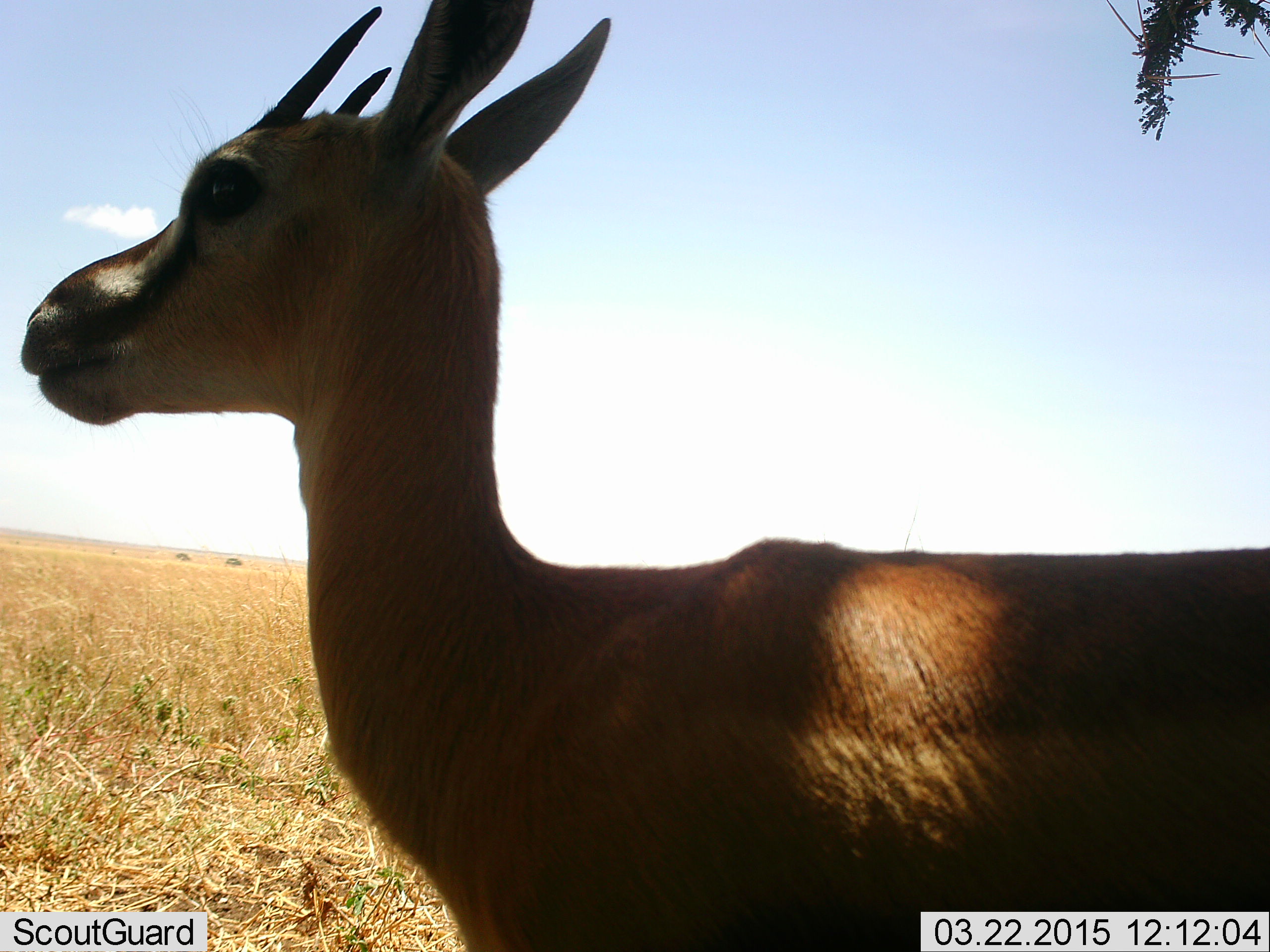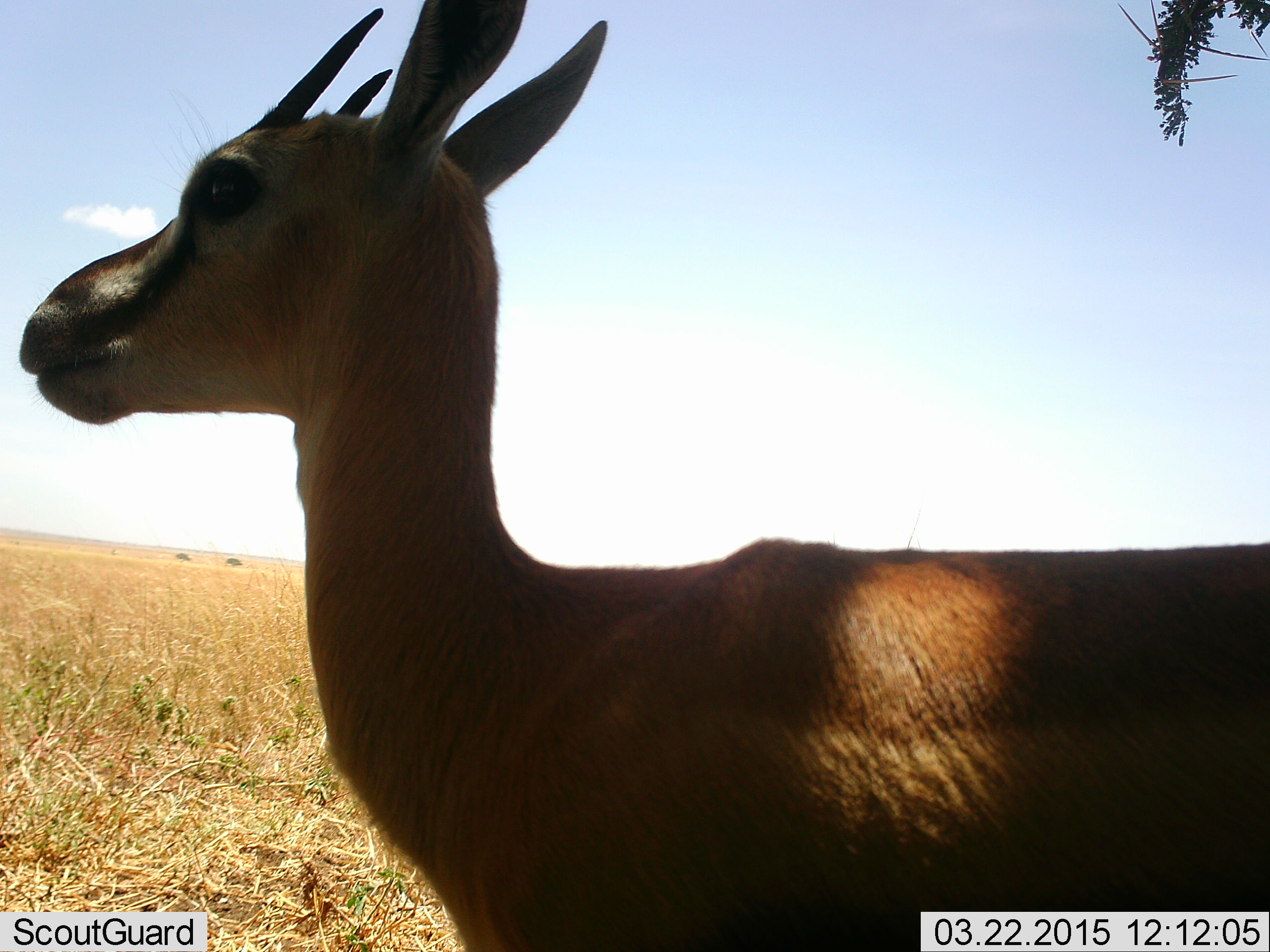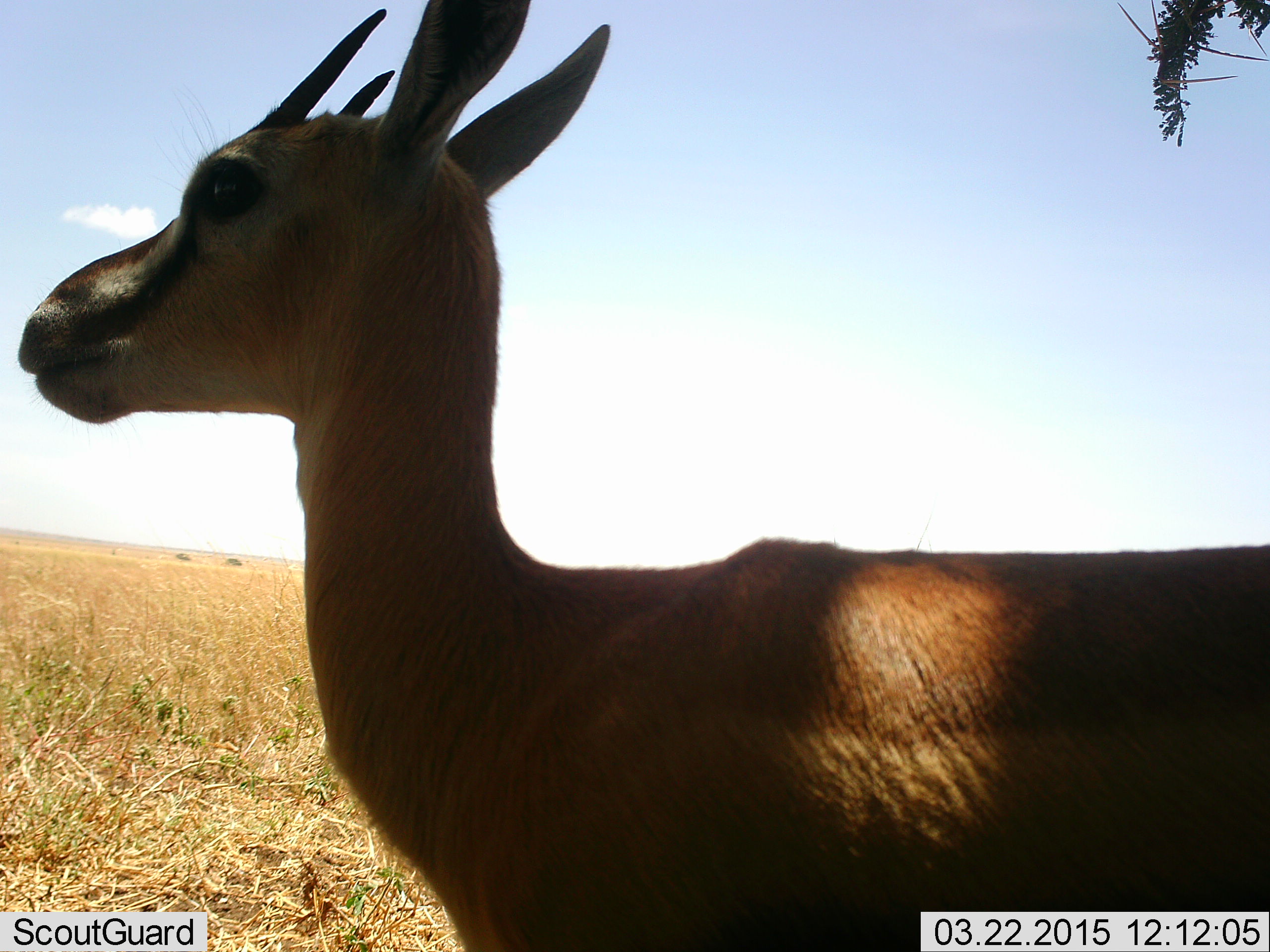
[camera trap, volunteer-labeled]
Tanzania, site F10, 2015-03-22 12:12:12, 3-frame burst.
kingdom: Animalia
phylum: Chordata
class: Mammalia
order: Artiodactyla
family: Bovidae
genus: Eudorcas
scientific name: Eudorcas thomsonii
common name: thomson's gazelle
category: gazellethomsons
Gazellethomsons (thomson's gazelle) (Eudorcas thomsonii), count 1. Behavior (volunteer vote fractions): standing 100%, resting 0%, moving 0%, interacting 0%. Young present (vote fraction): 9%. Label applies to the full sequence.